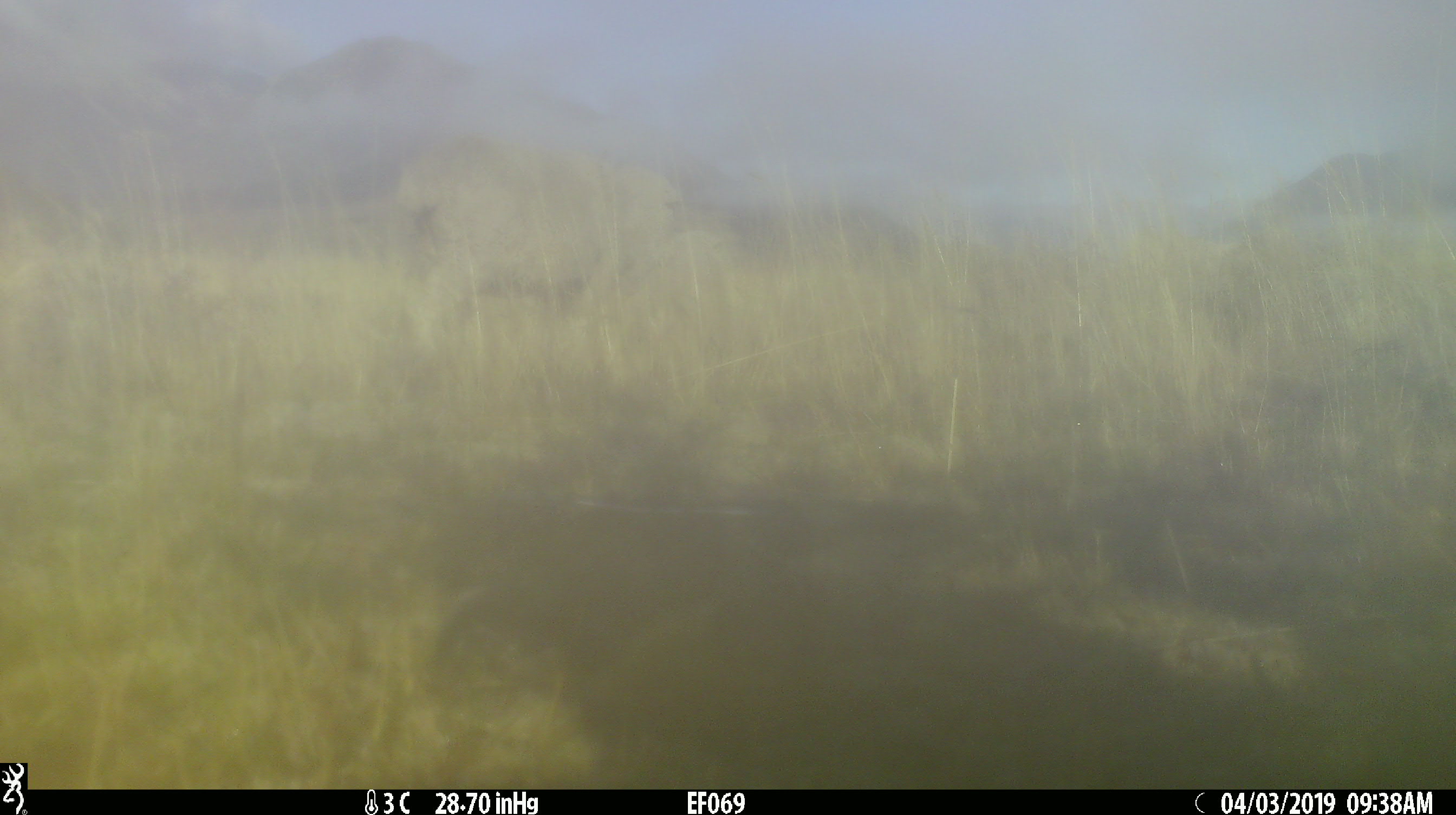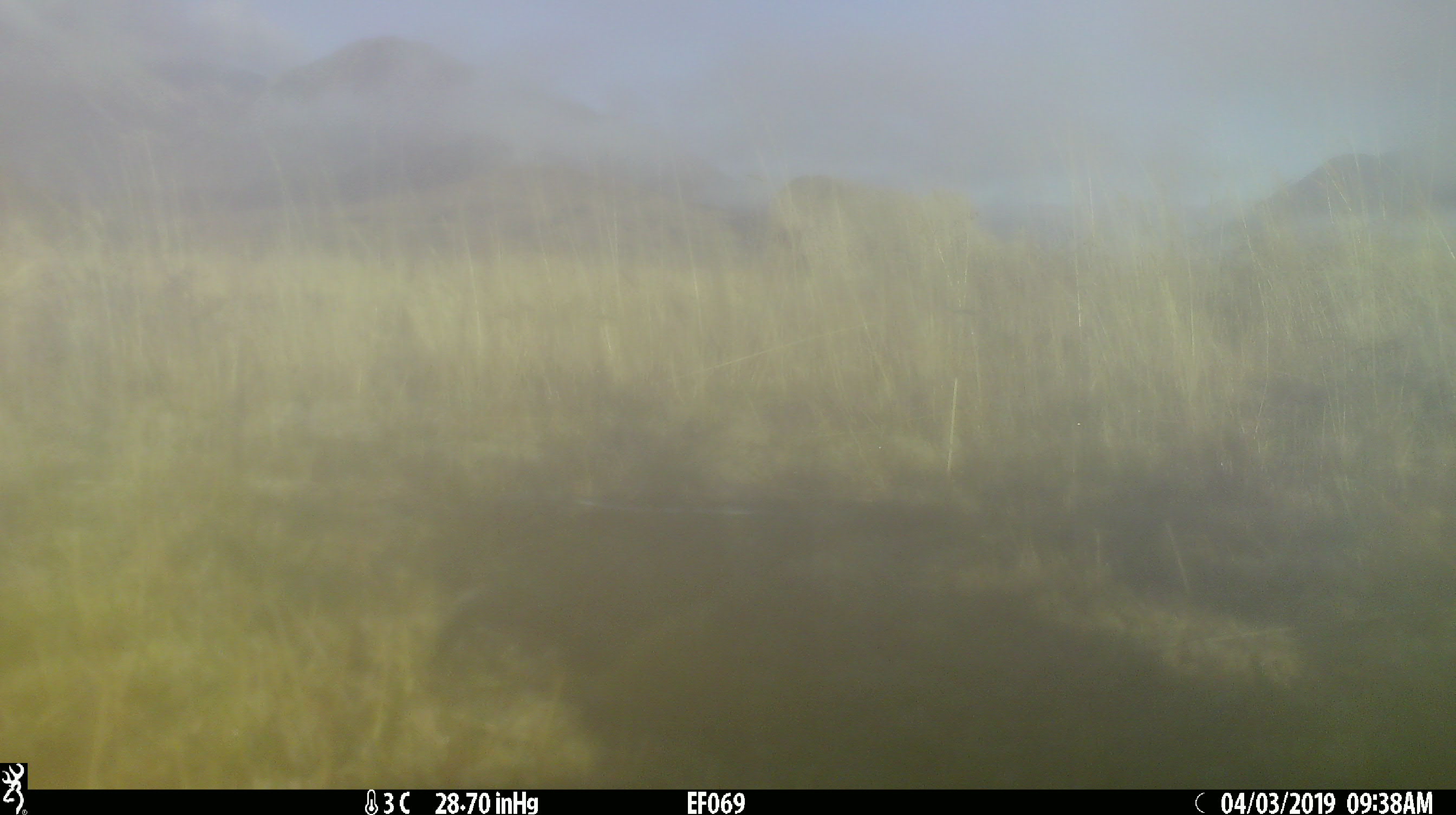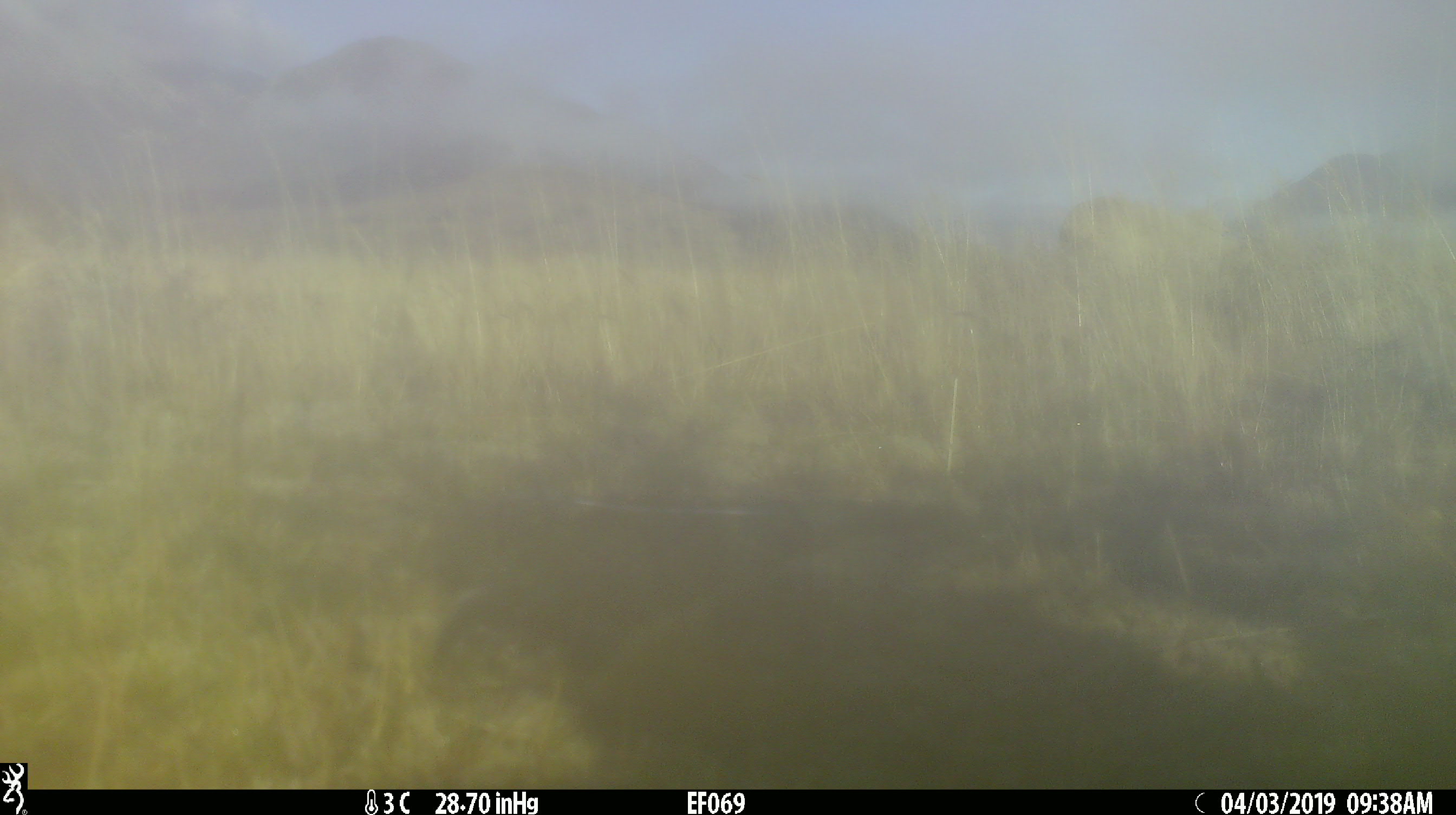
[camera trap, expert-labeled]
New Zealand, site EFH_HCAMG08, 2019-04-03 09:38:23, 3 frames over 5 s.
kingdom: Animalia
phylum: Chordata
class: Mammalia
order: Artiodactyla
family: Bovidae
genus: Ovis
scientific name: Ovis aries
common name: domestic sheep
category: sheep